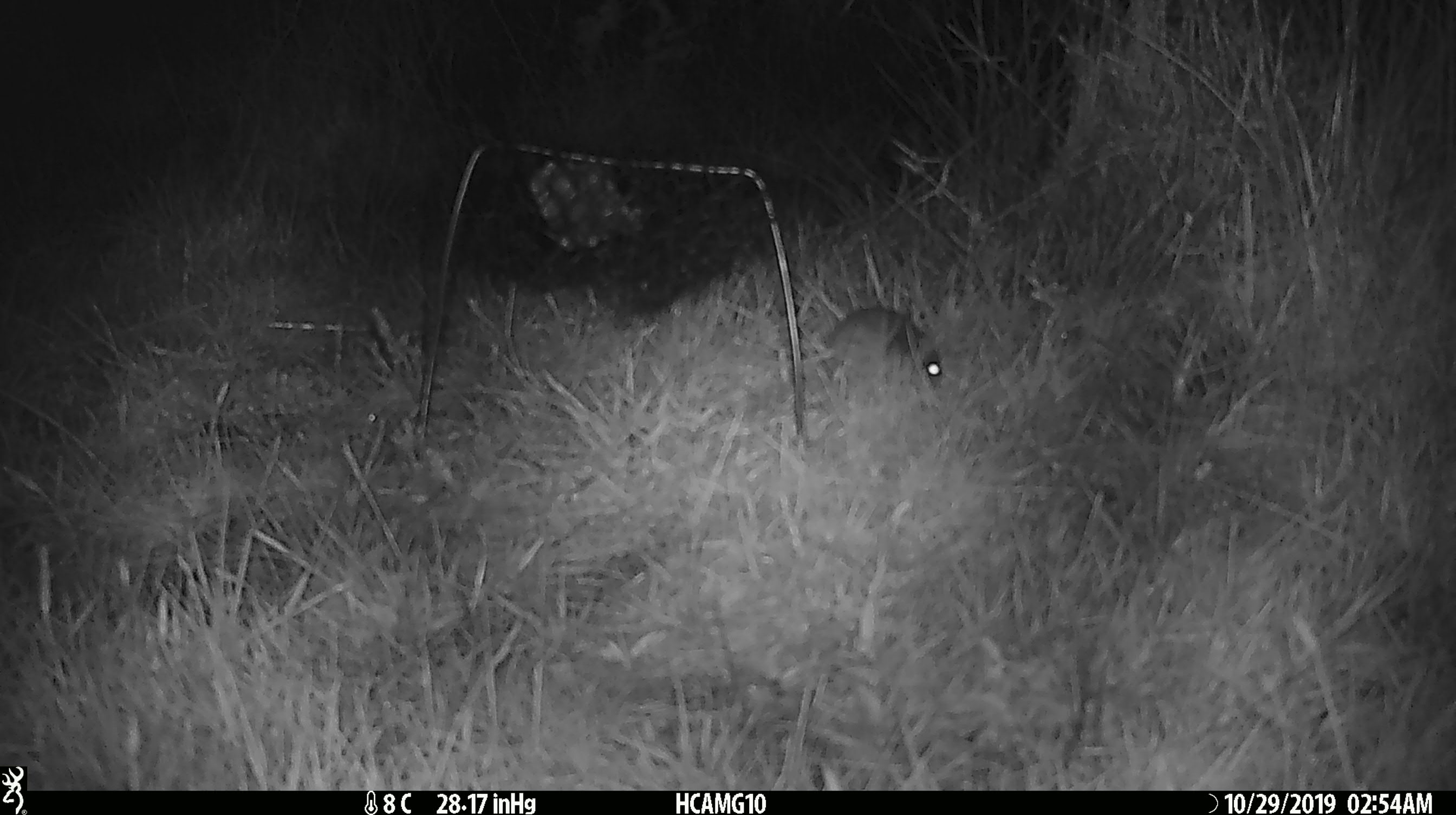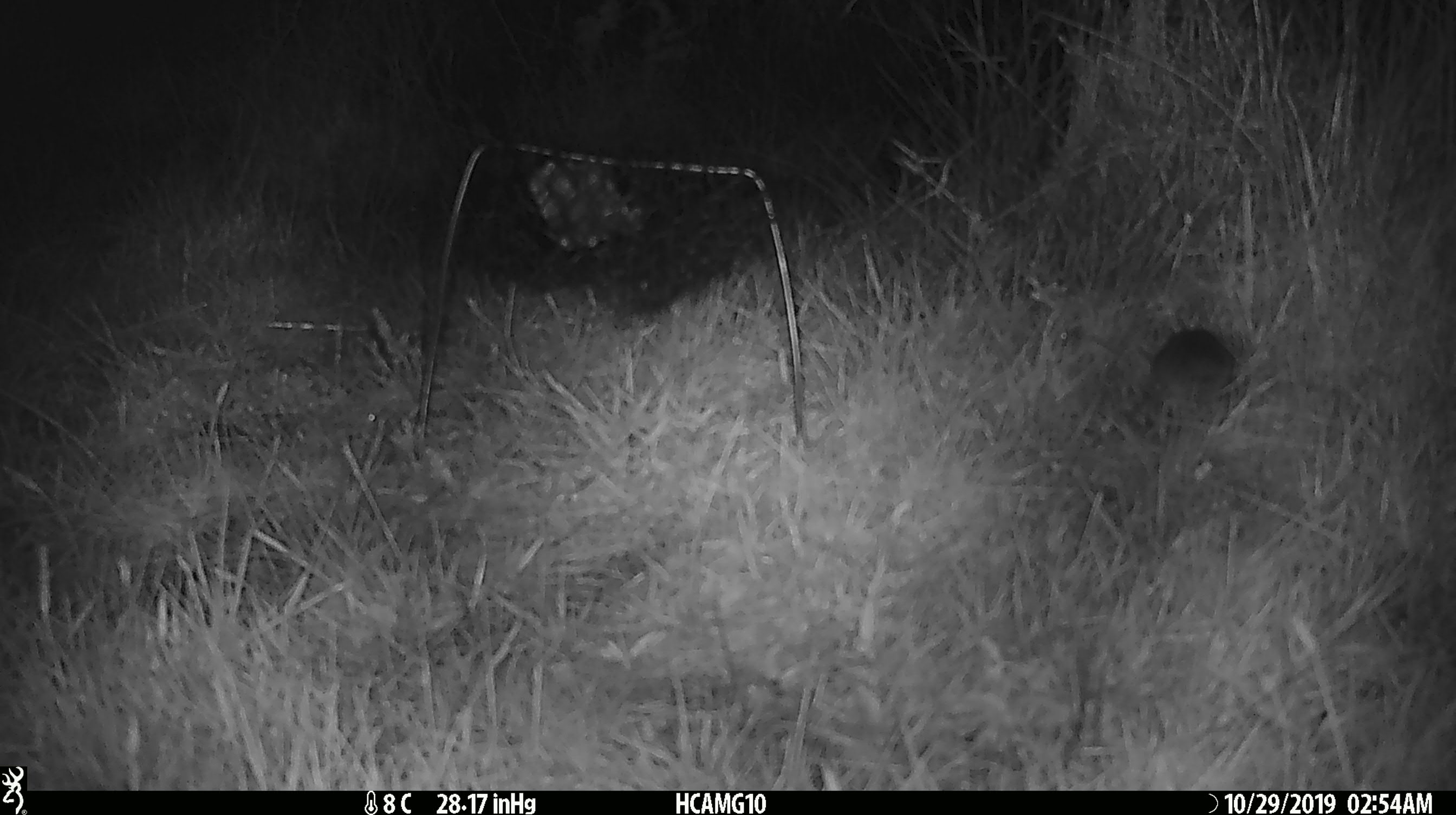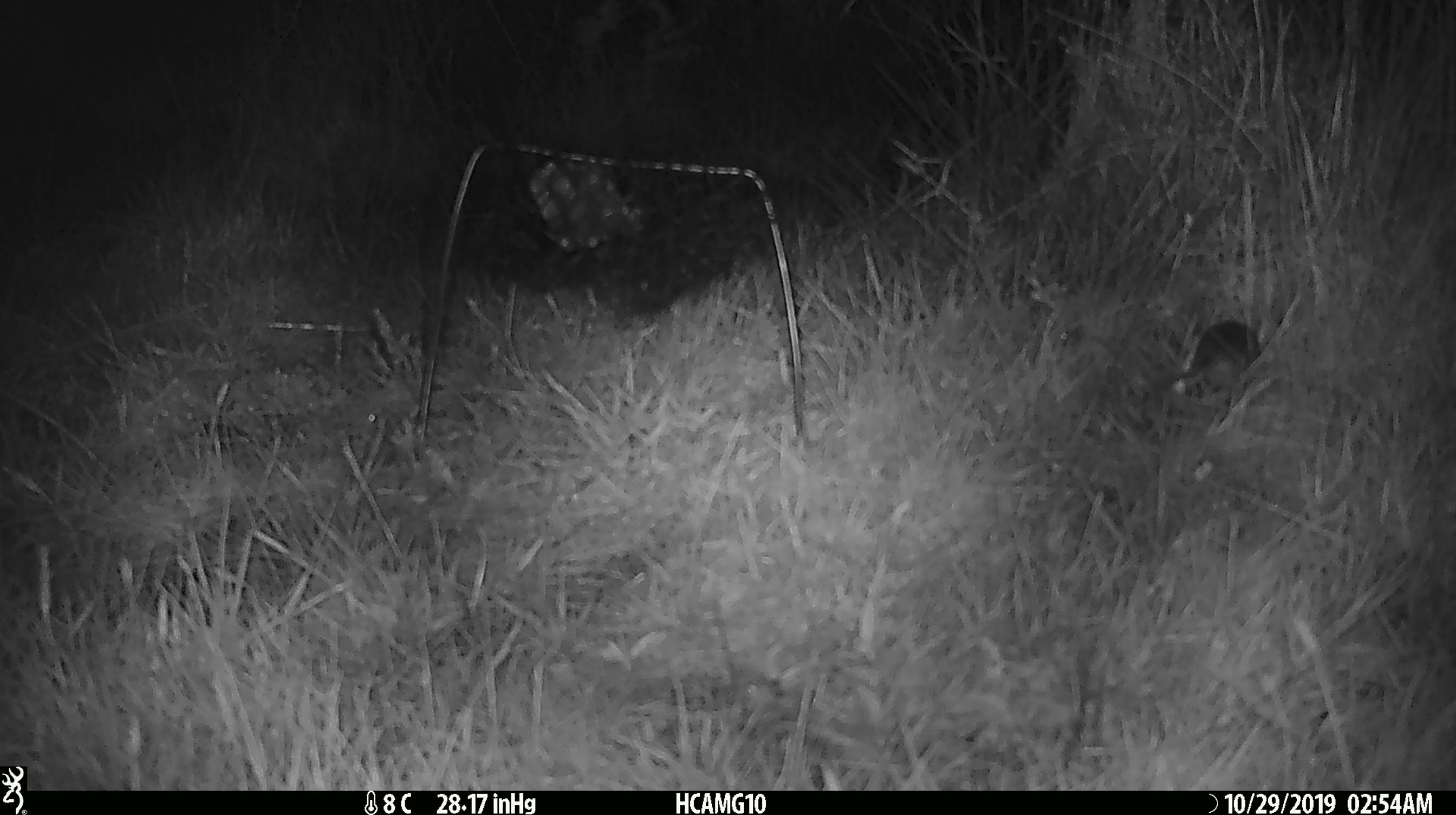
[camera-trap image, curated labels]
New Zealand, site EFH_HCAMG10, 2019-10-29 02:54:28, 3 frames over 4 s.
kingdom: Animalia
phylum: Chordata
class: Mammalia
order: Rodentia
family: Muridae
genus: Mus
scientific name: Mus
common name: mouse